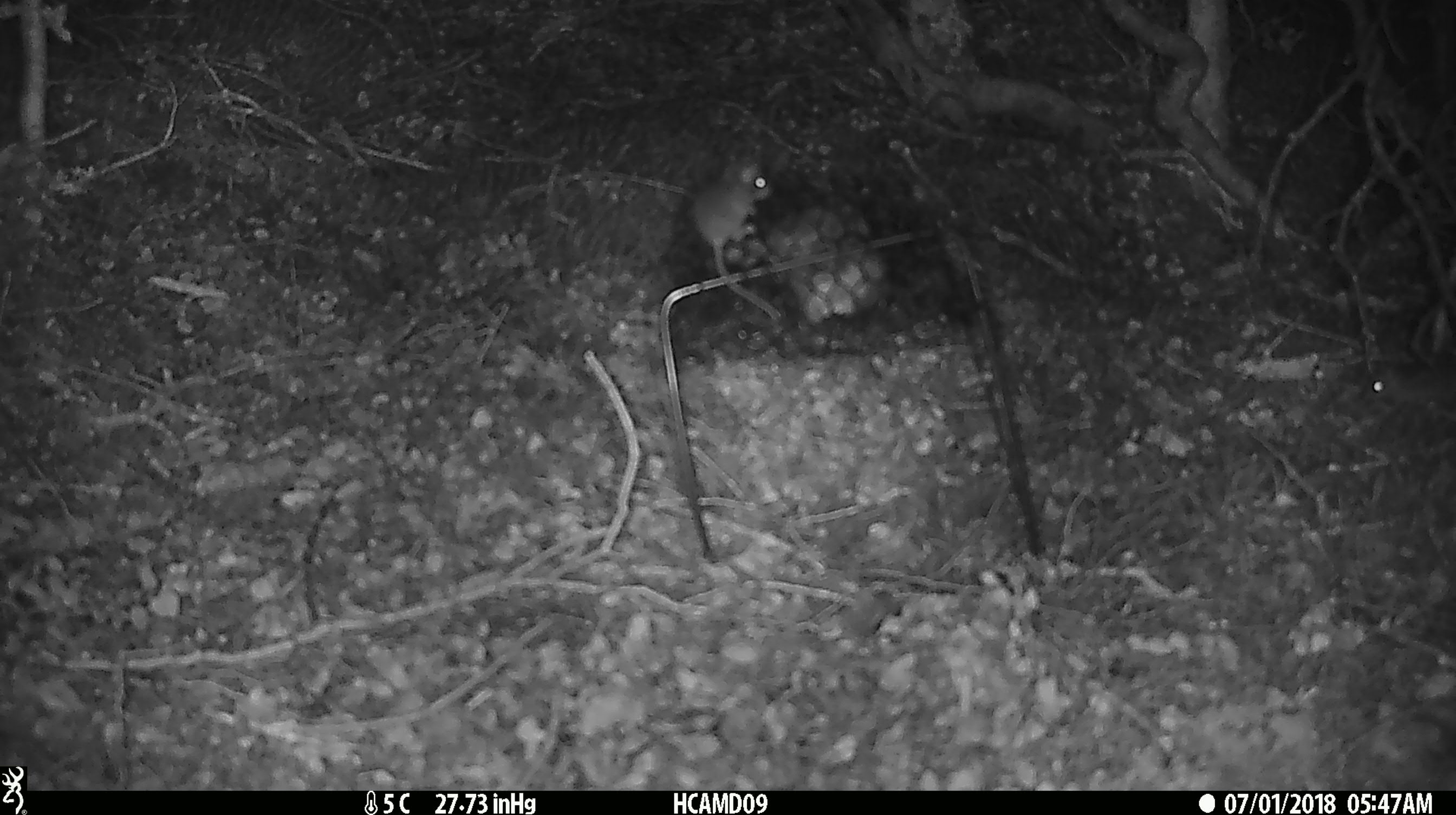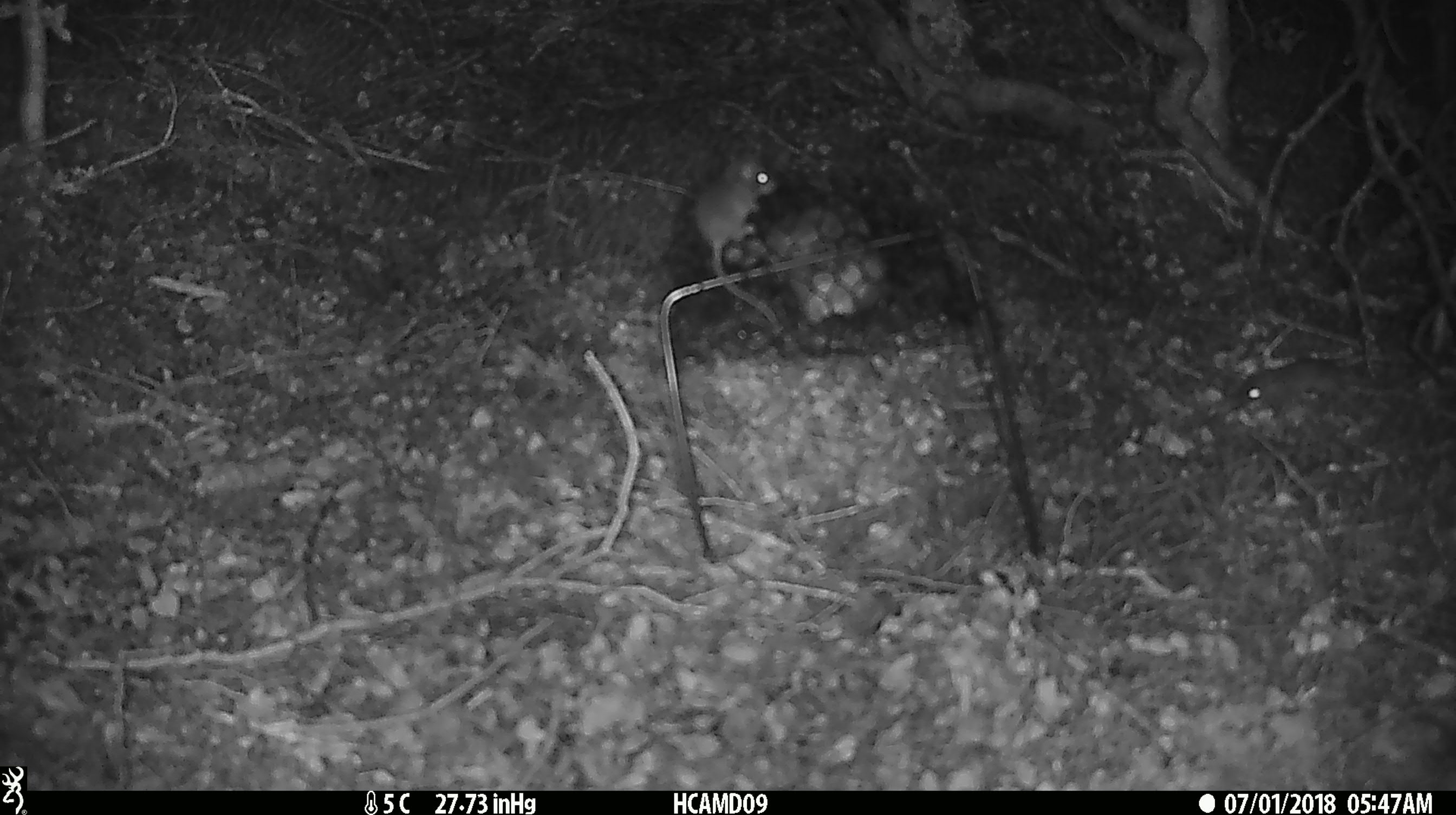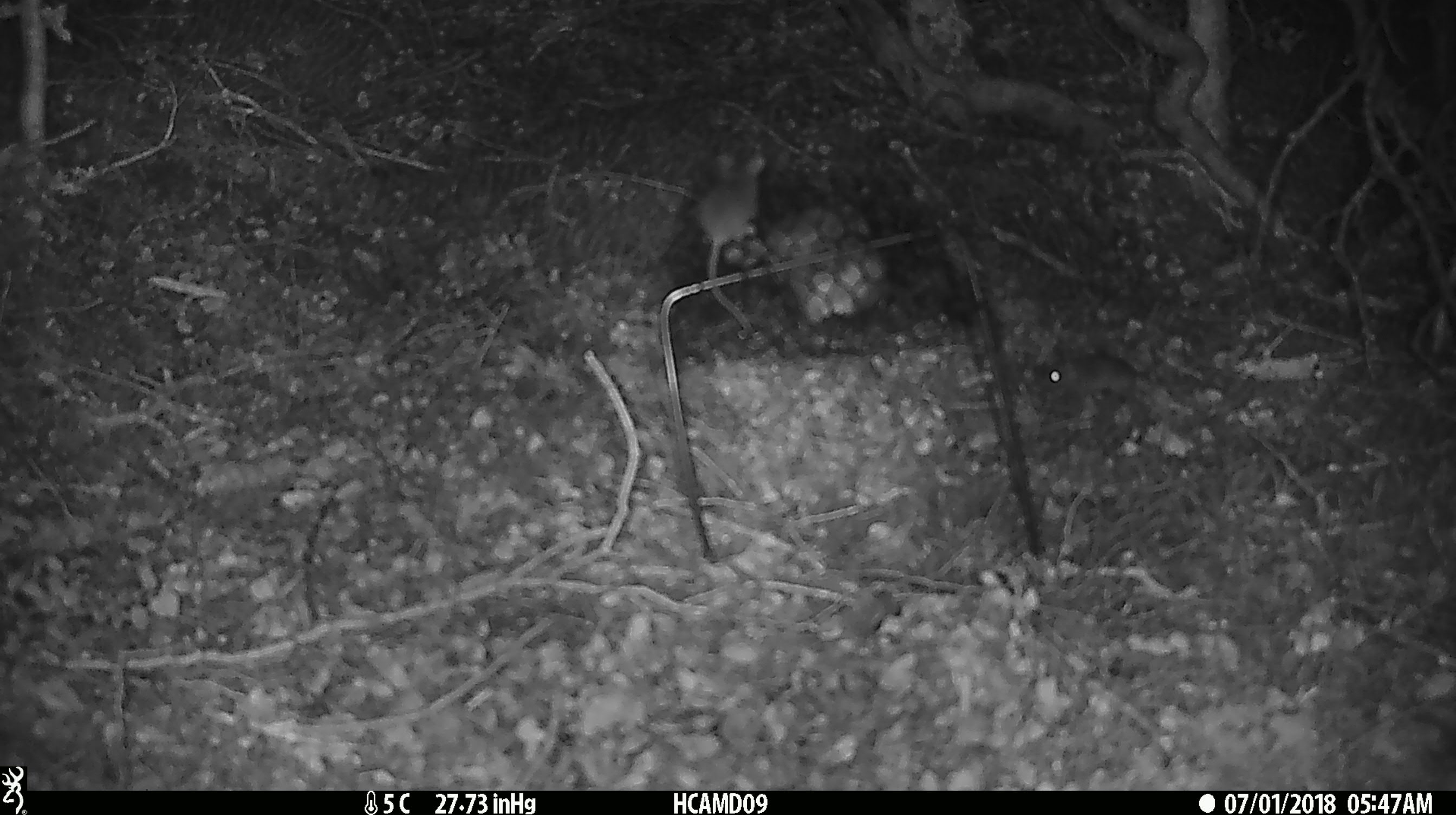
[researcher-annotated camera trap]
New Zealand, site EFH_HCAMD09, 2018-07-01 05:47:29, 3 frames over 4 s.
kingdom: Animalia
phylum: Chordata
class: Mammalia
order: Rodentia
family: Muridae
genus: Mus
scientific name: Mus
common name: mouse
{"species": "mouse (Mus)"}